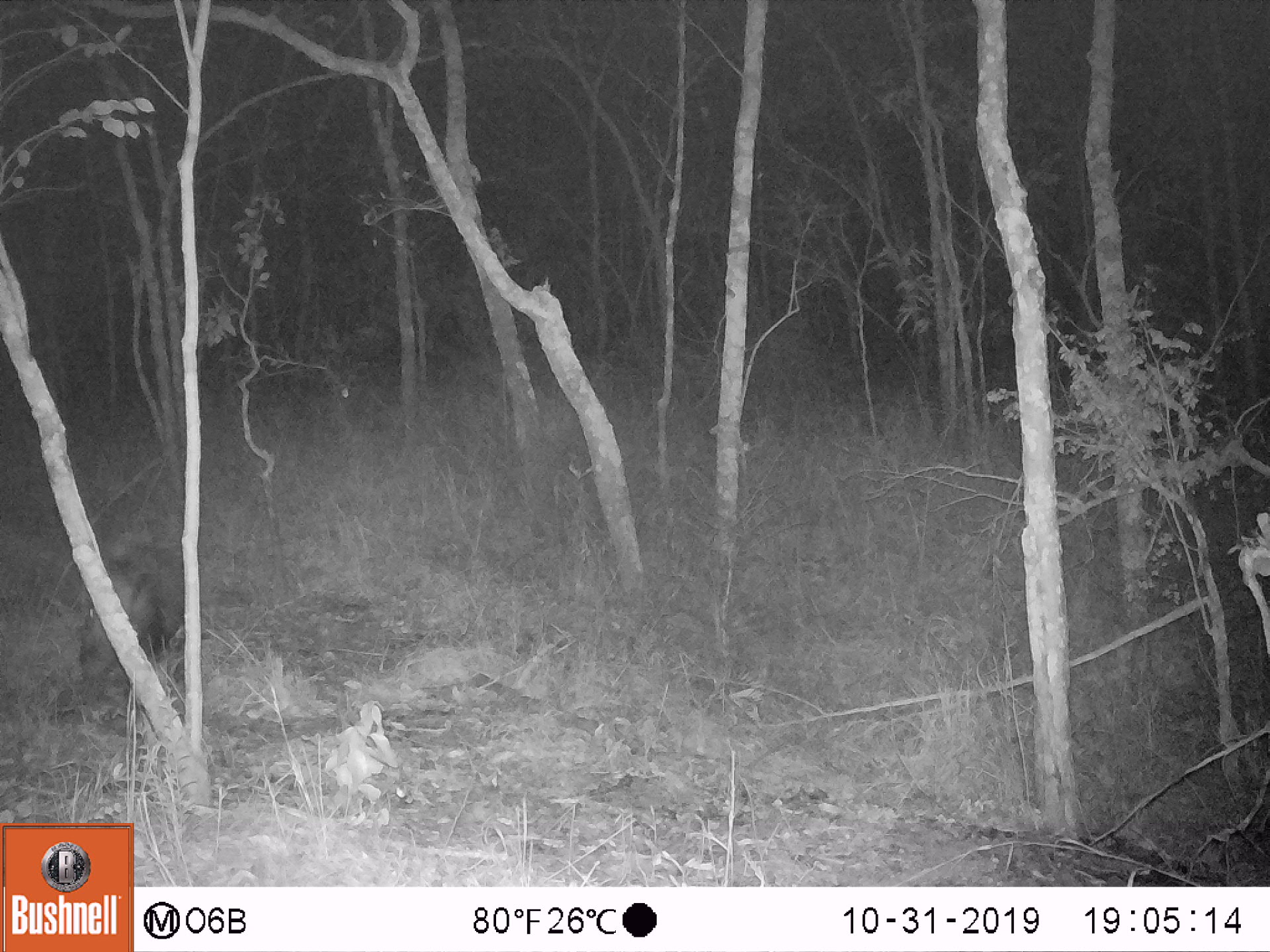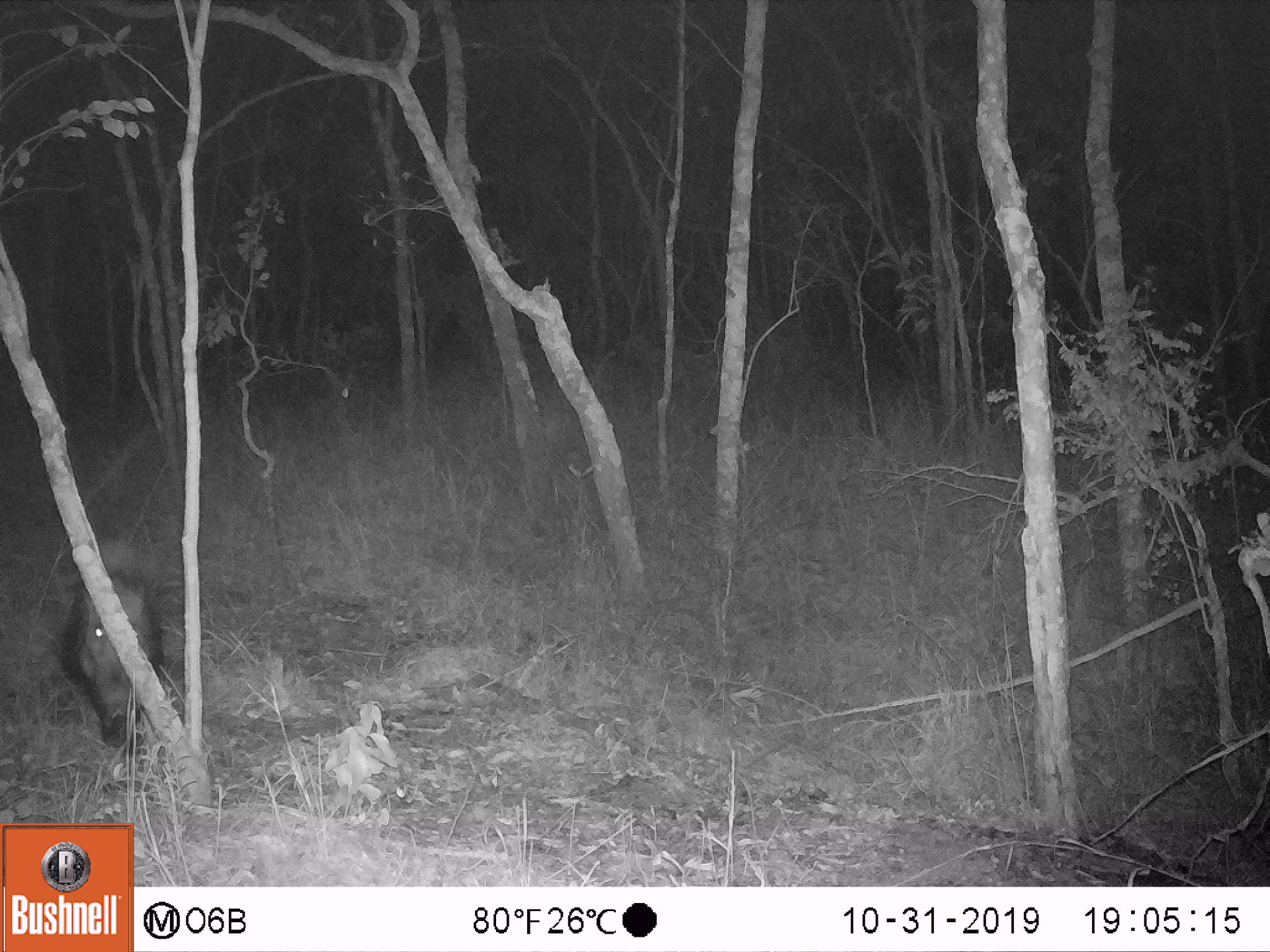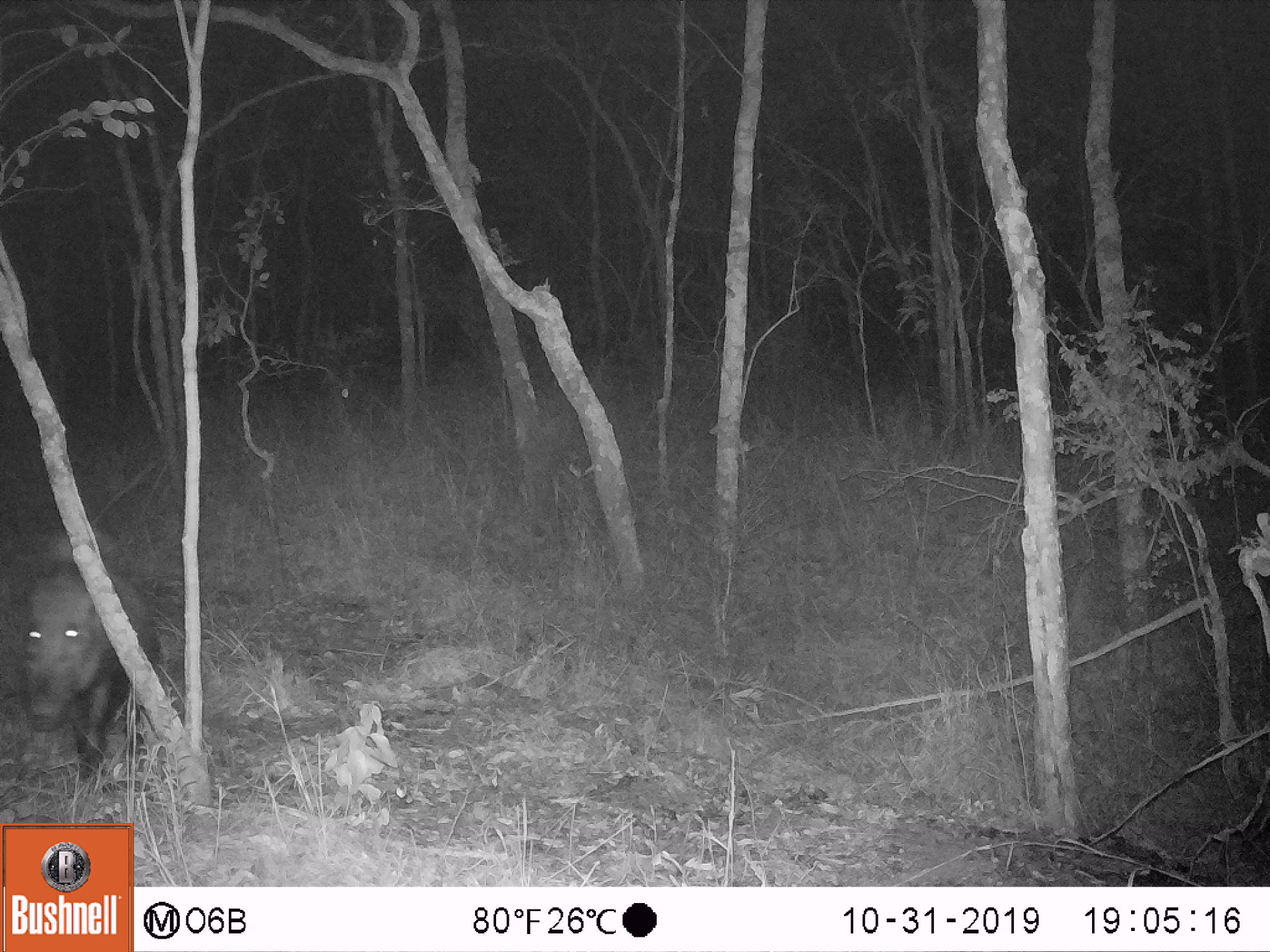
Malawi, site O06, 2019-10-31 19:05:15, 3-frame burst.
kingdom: Animalia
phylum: Chordata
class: Mammalia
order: Artiodactyla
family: Suidae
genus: Potamochoerus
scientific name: Potamochoerus larvatus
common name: bushpig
Bushpig (Potamochoerus larvatus), count 1.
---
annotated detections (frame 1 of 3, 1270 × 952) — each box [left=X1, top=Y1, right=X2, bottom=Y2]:
bushpig: [left=68, top=537, right=190, bottom=681]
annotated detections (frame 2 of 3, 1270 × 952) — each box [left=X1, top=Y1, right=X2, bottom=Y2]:
bushpig: [left=60, top=540, right=169, bottom=751]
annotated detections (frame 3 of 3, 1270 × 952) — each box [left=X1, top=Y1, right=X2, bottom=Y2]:
bushpig: [left=16, top=532, right=161, bottom=784]